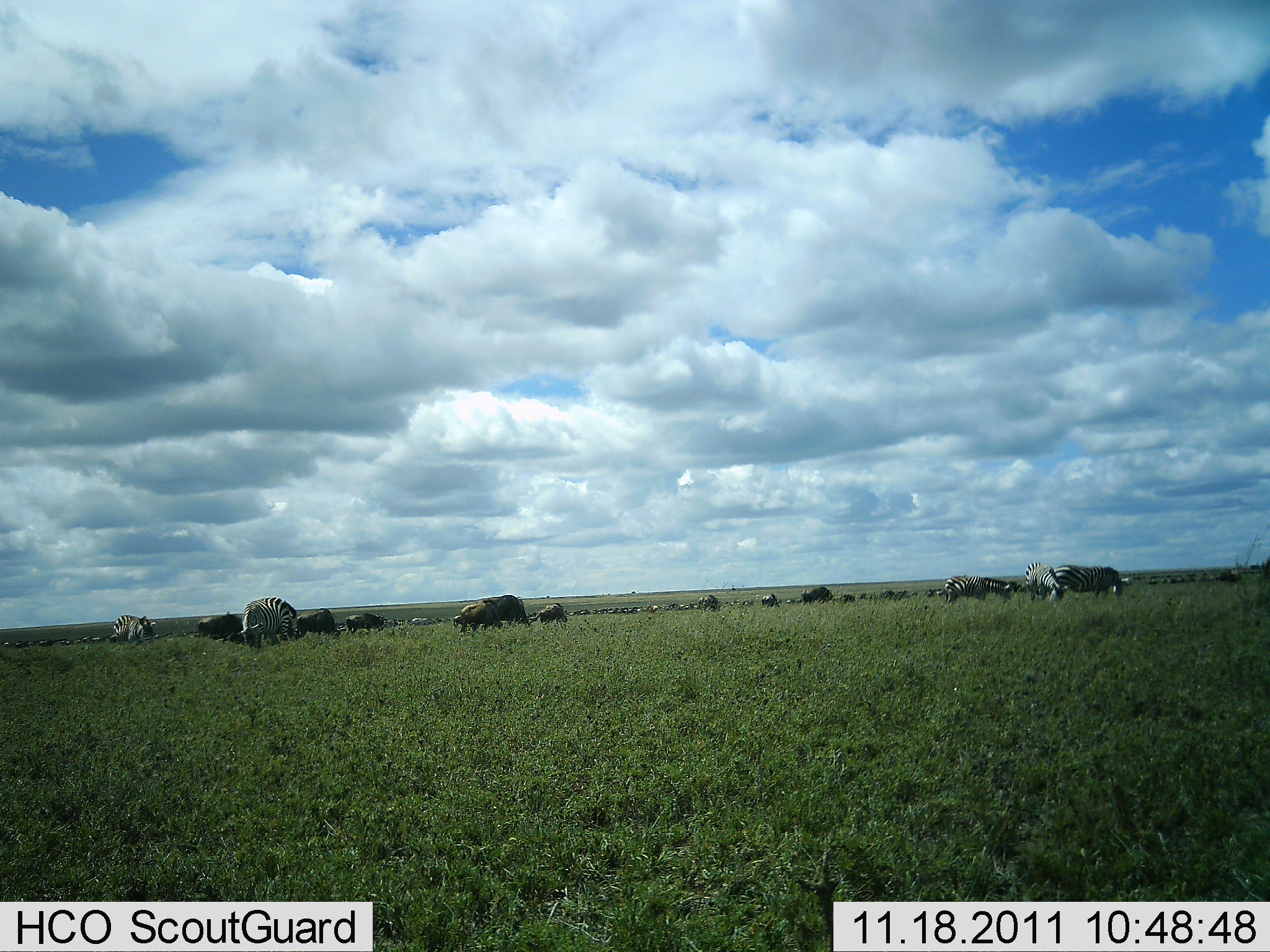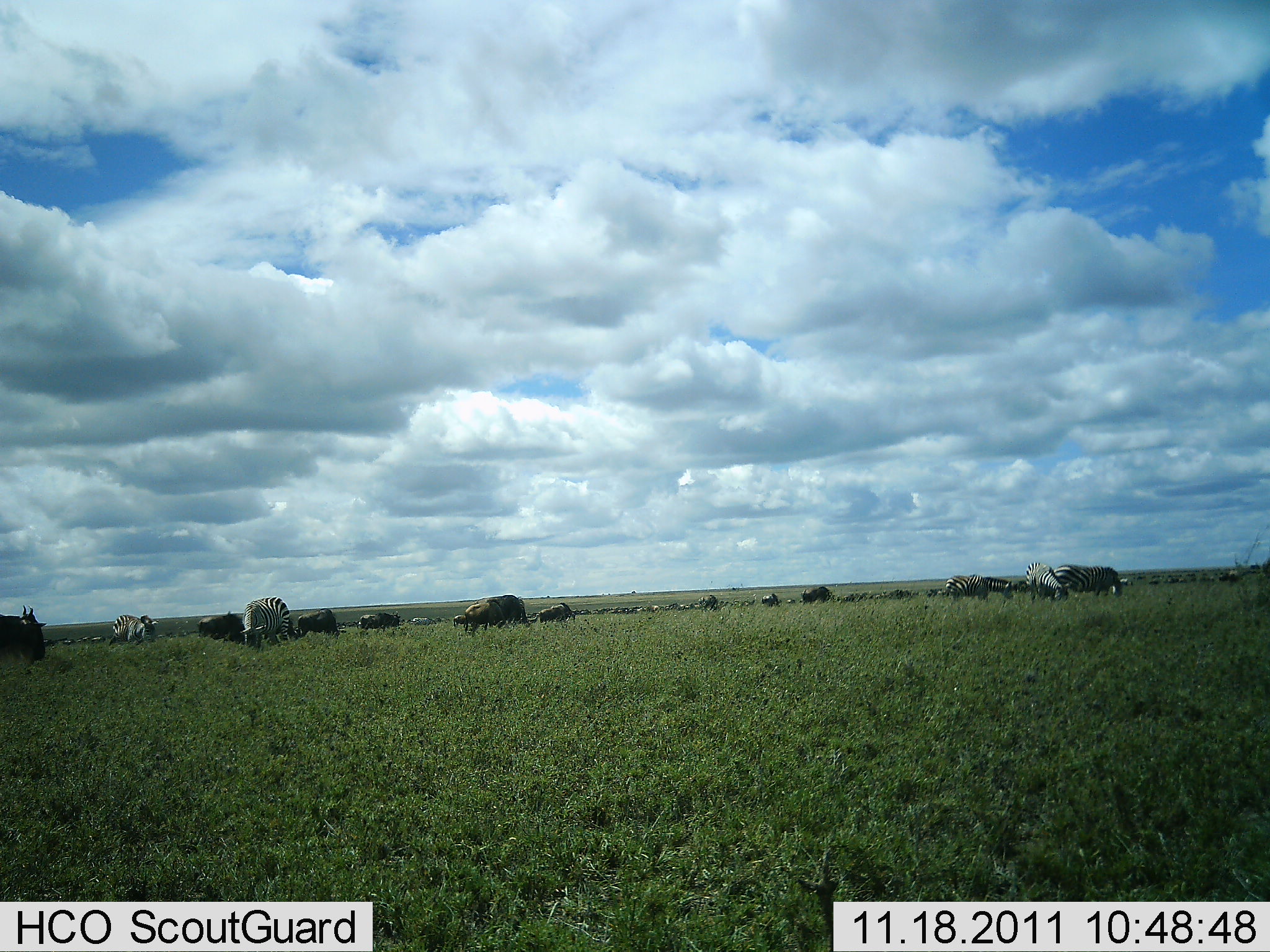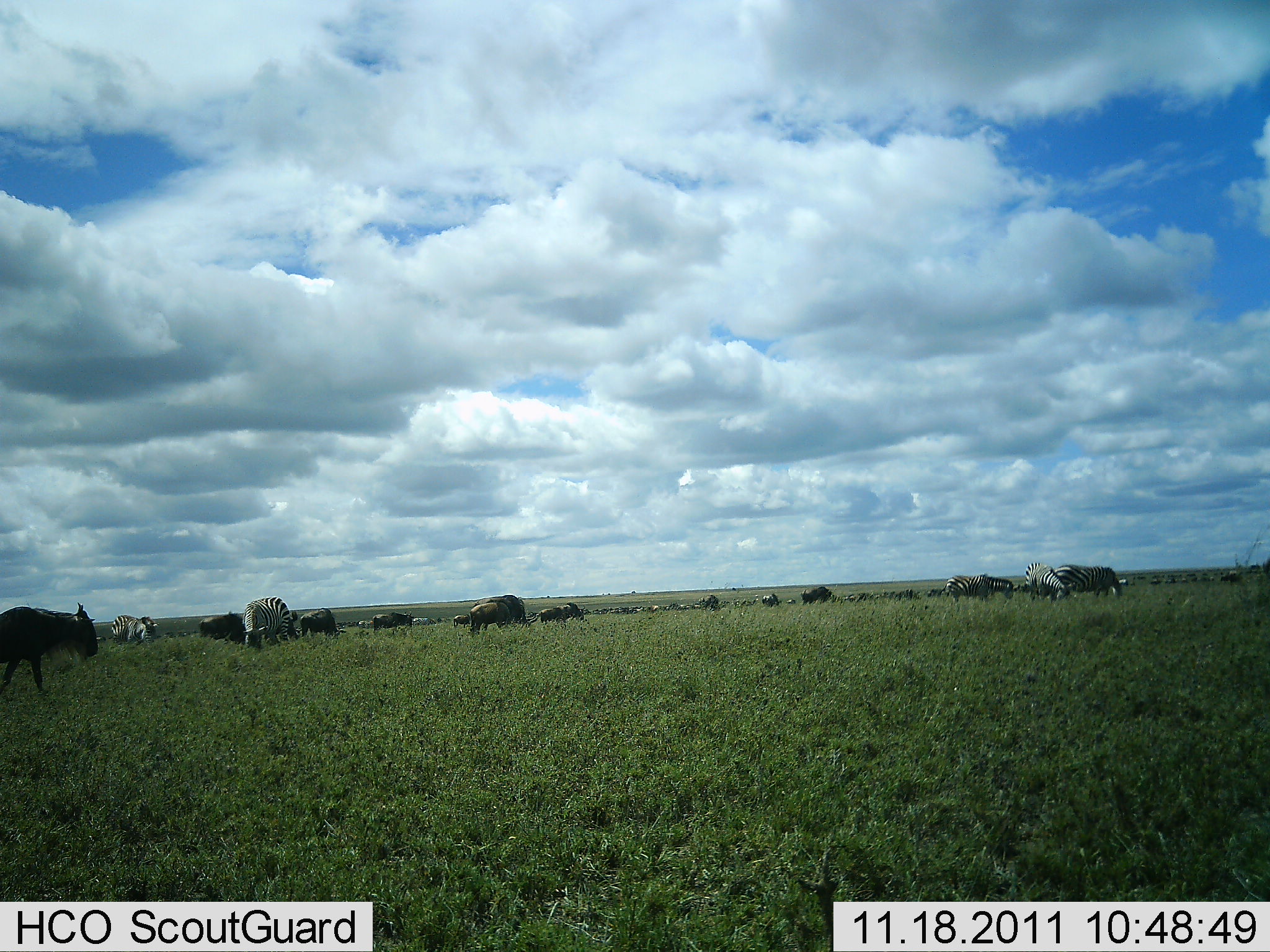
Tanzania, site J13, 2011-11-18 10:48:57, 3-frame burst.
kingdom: Animalia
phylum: Chordata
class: Mammalia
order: Artiodactyla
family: Bovidae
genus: Connochaetes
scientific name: Connochaetes taurinus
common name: blue wildebeest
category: wildebeest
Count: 11-50.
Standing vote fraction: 57%.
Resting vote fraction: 0%.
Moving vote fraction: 79%.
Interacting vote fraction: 0%.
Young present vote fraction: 0%.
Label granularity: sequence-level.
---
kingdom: Animalia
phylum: Chordata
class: Mammalia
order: Perissodactyla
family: Equidae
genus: Equus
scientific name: Equus quagga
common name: plains zebra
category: zebra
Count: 6.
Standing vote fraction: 54%.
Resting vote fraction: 0%.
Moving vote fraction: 46%.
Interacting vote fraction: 0%.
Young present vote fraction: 0%.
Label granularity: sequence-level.